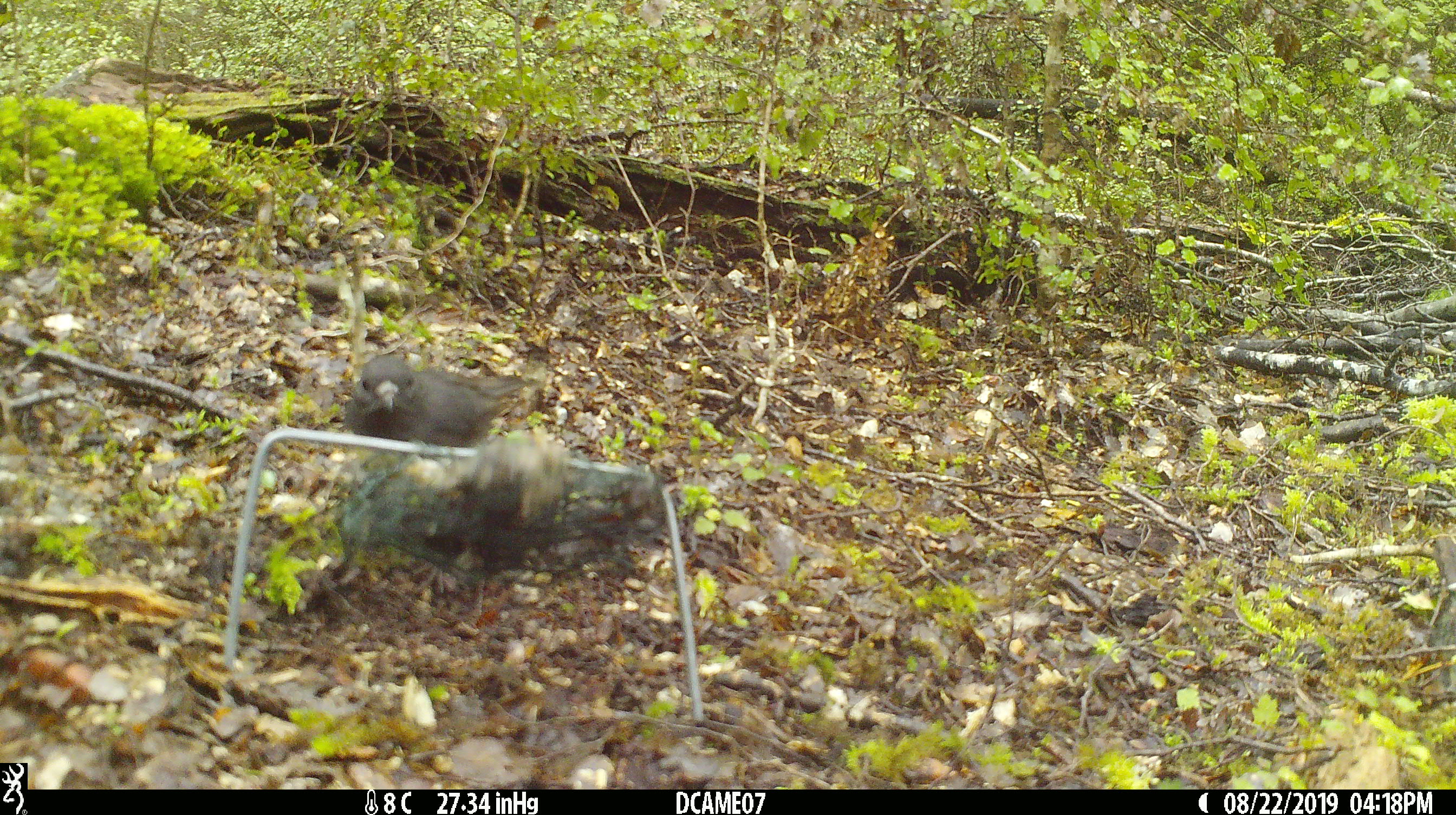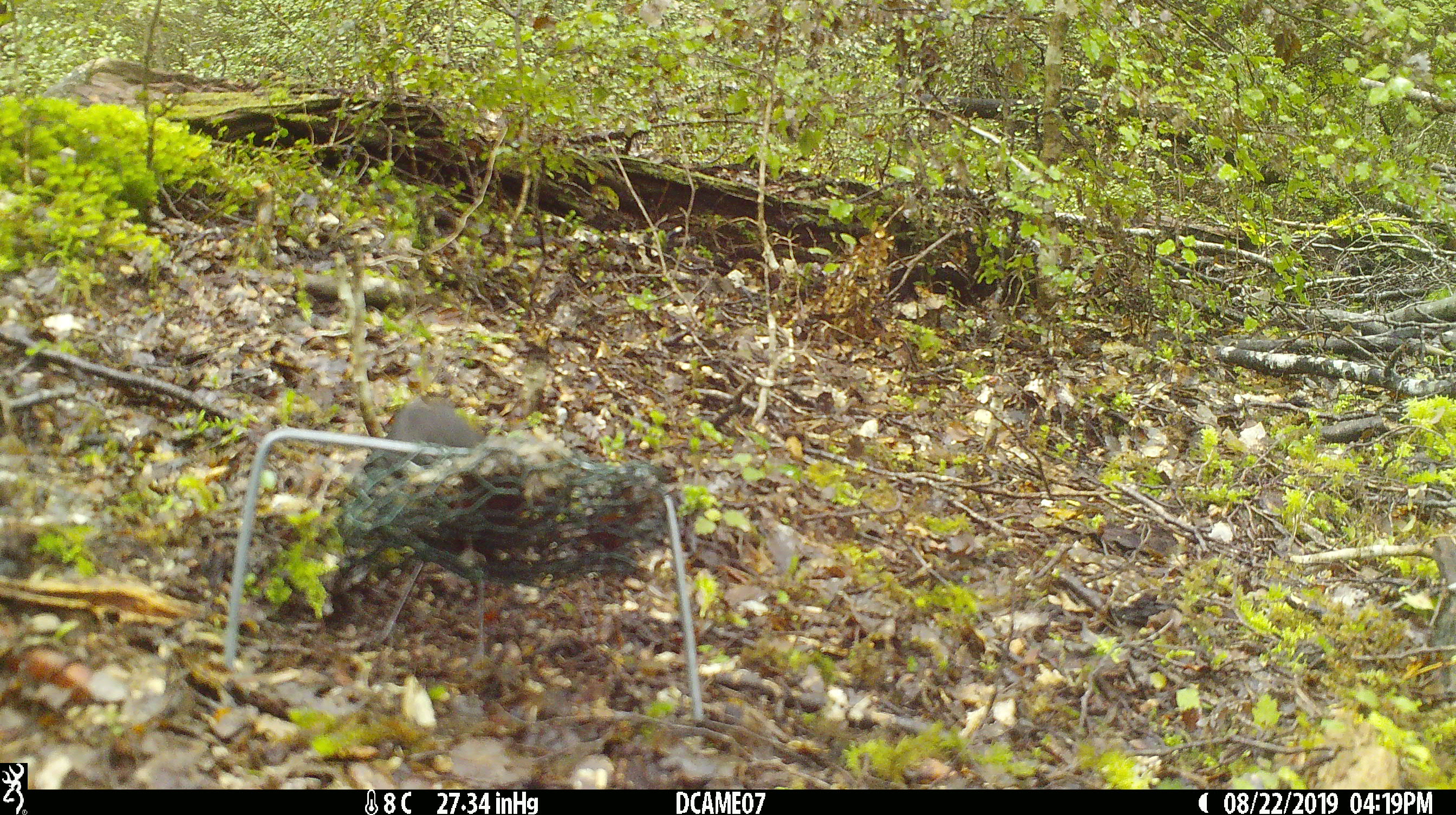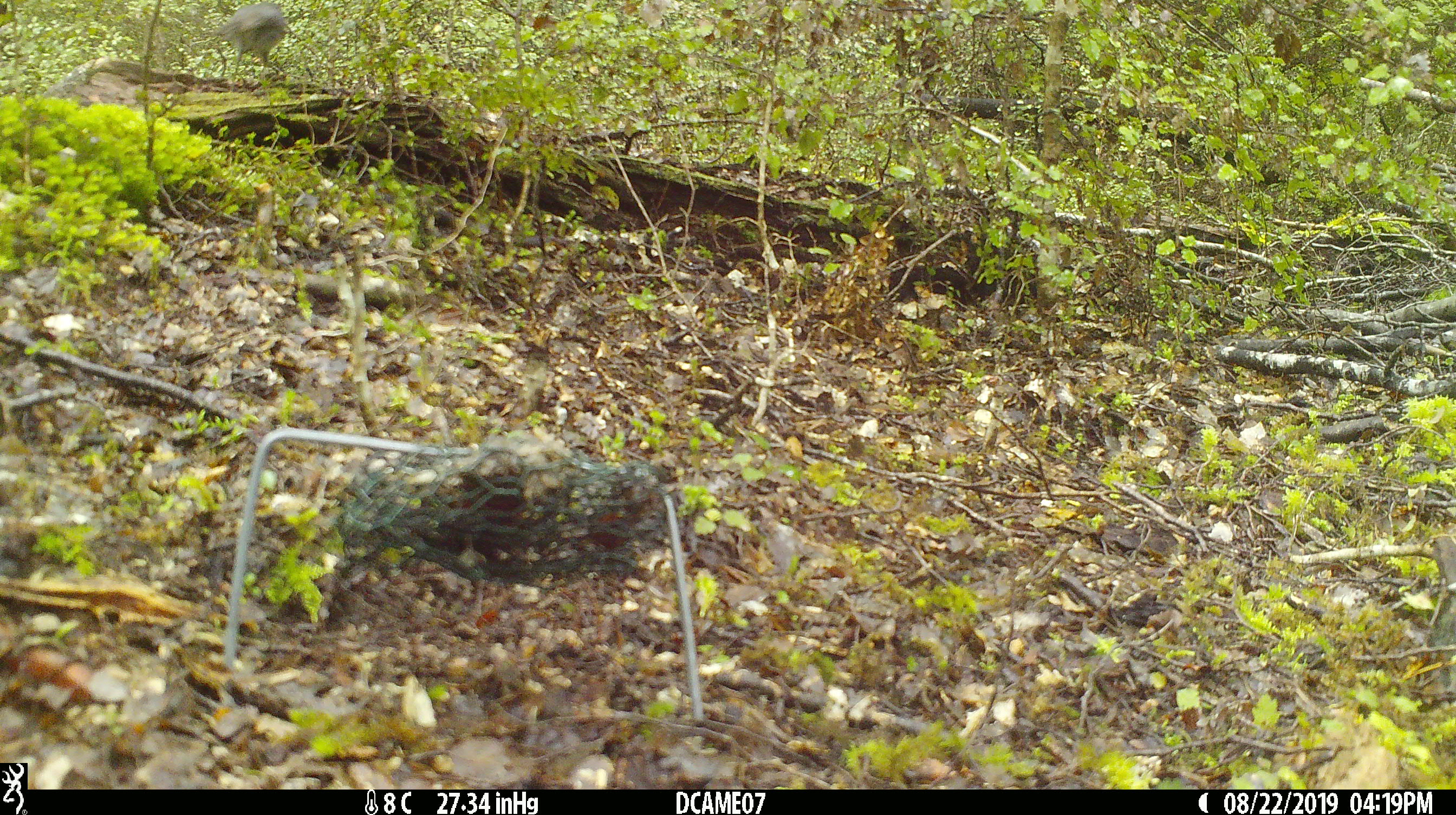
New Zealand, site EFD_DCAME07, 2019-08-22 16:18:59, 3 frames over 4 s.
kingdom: Animalia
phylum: Chordata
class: Aves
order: Passeriformes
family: Petroicidae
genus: Petroica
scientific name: Petroica australis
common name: new zealand robin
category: robin